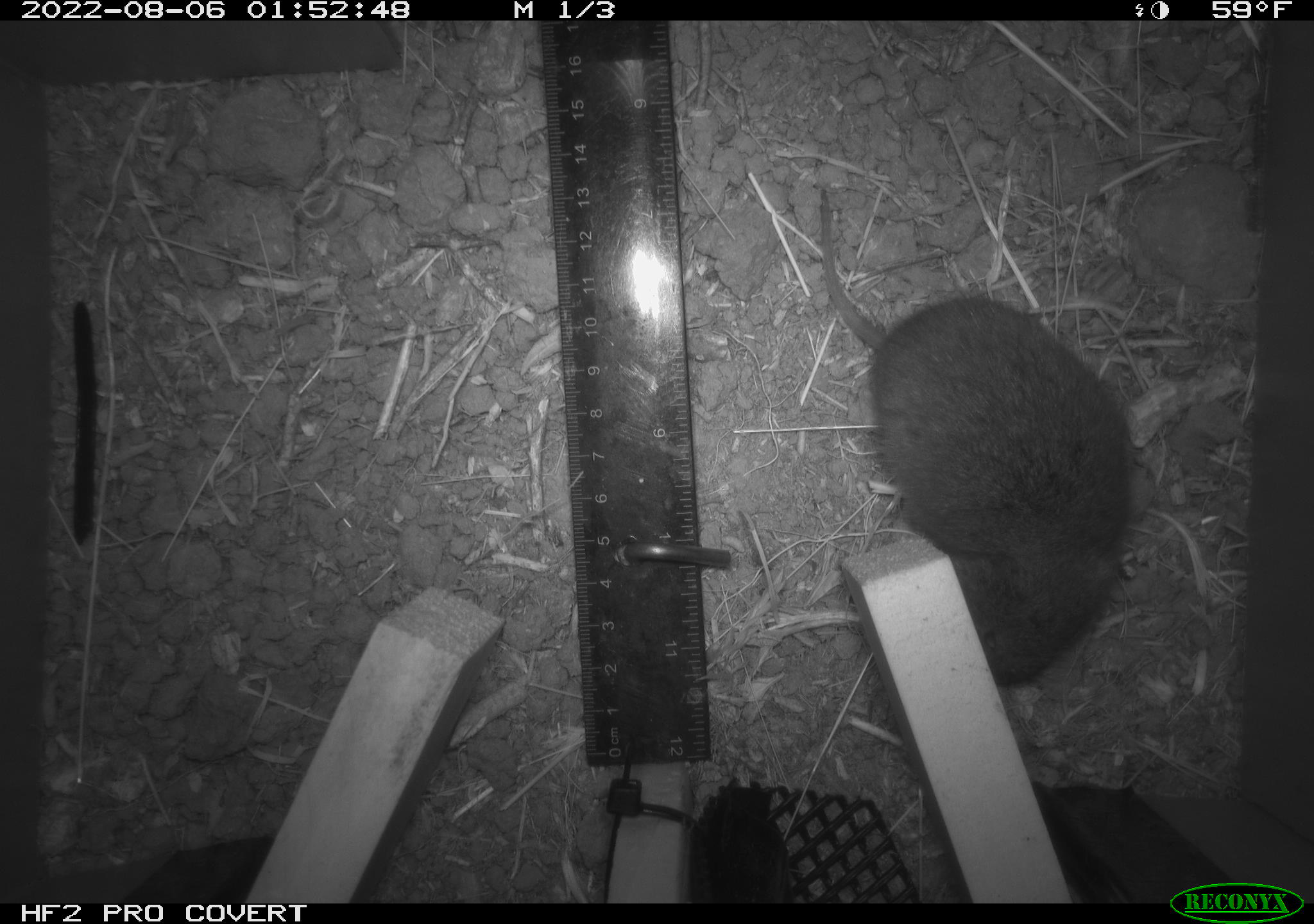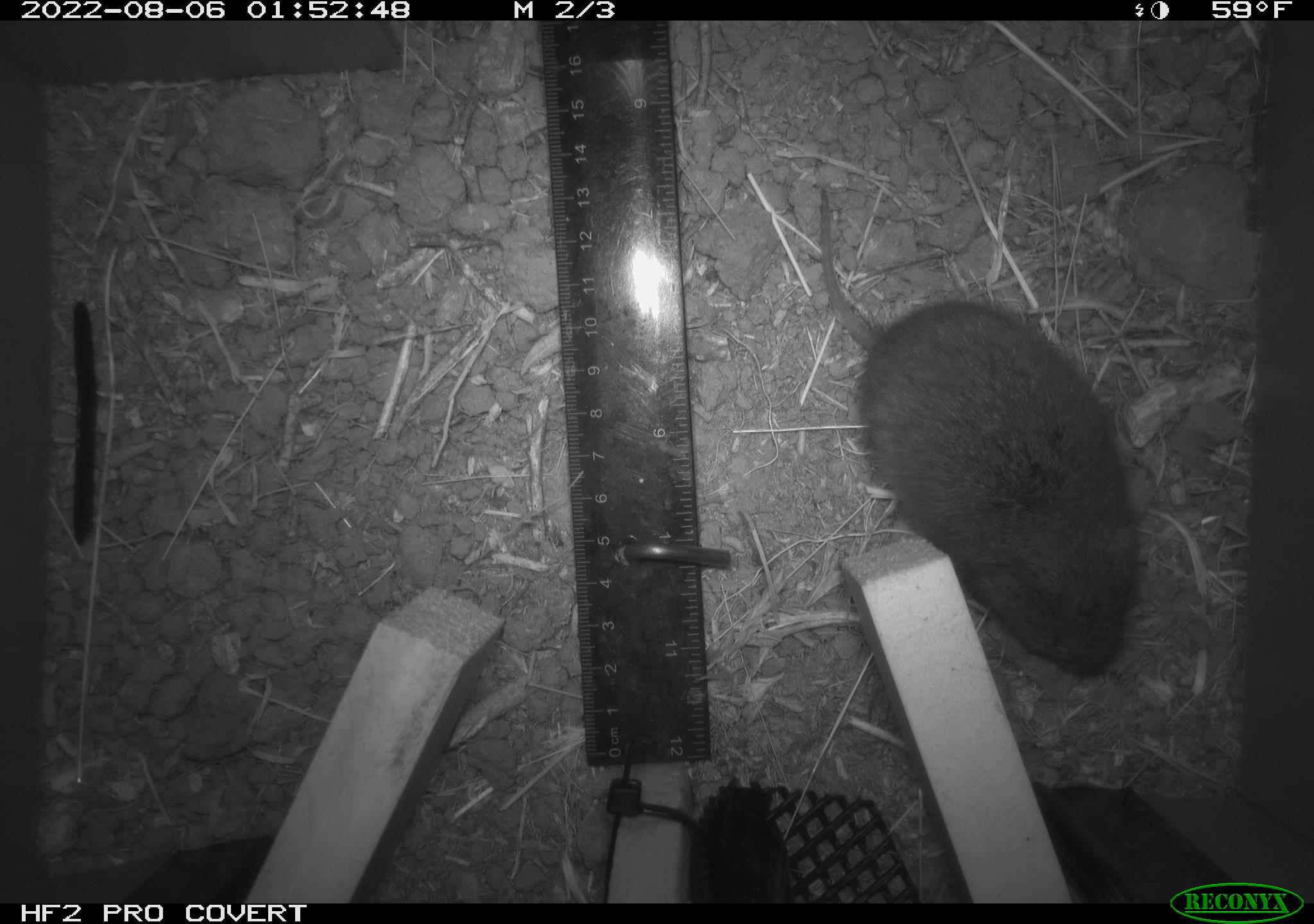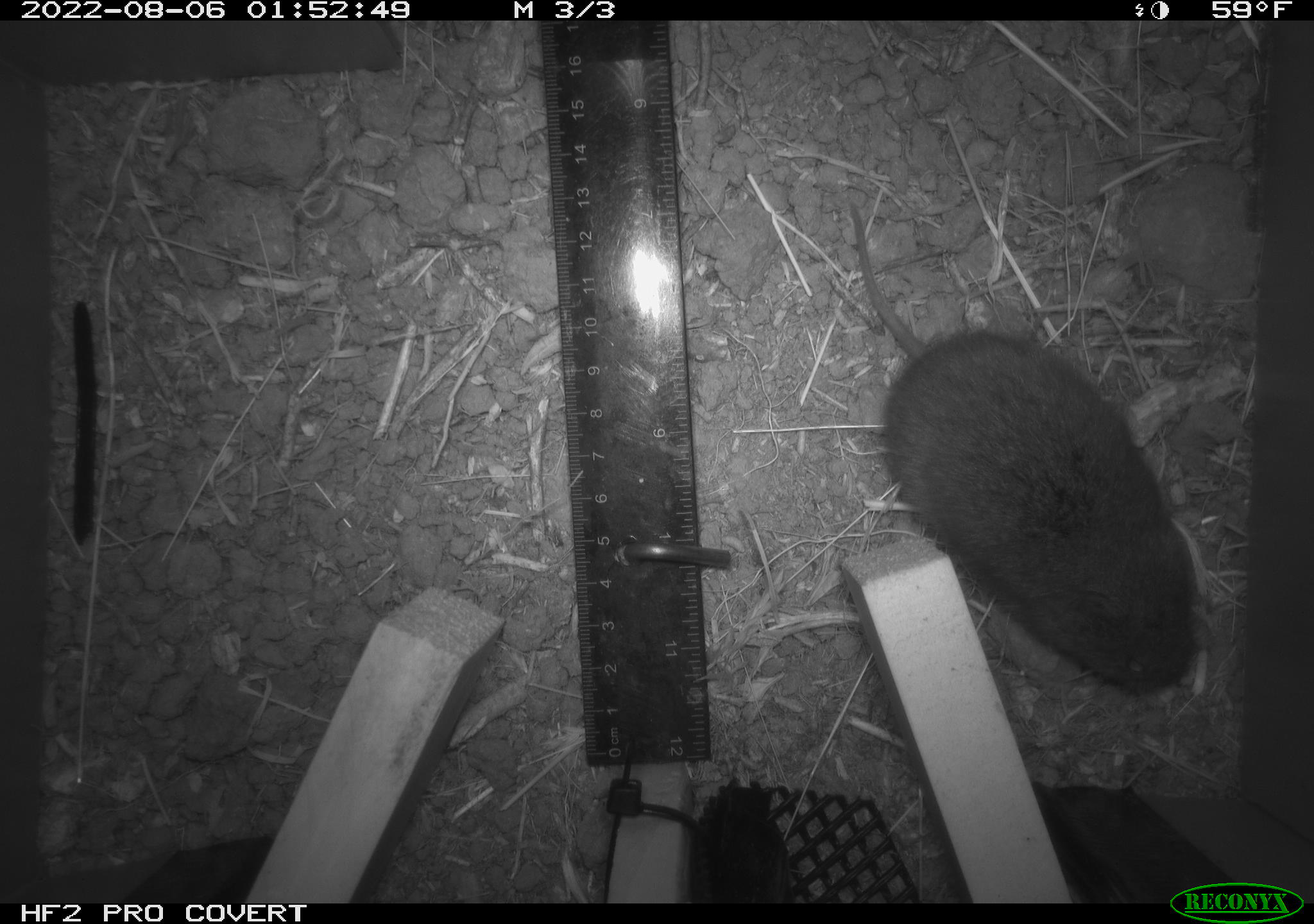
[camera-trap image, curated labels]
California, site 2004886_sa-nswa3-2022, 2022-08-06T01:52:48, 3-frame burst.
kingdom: Animalia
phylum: Chordata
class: Mammalia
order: Rodentia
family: Cricetidae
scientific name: Cricetidae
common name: hamsters, voles, lemmings, and allies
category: cricetidae family